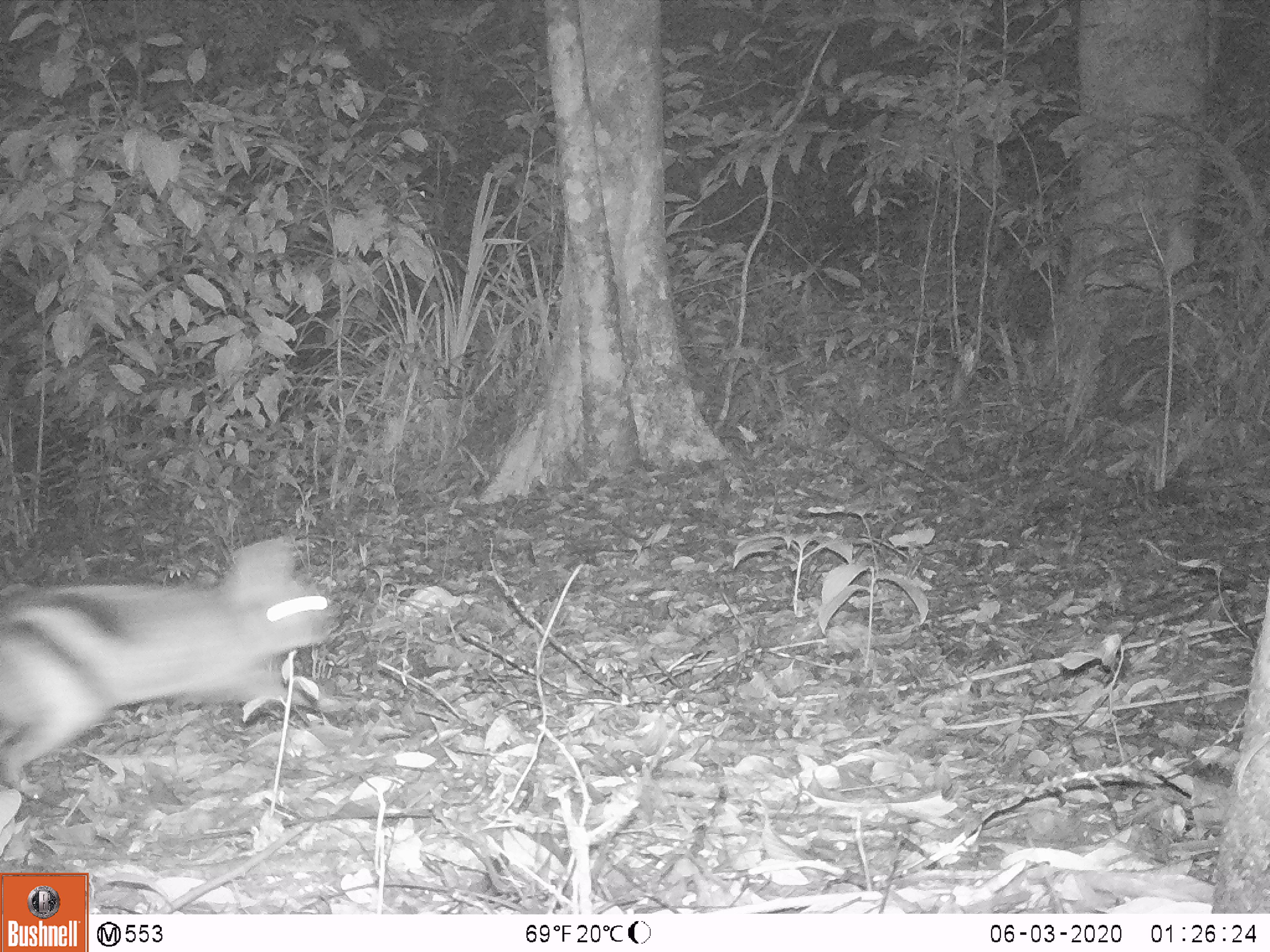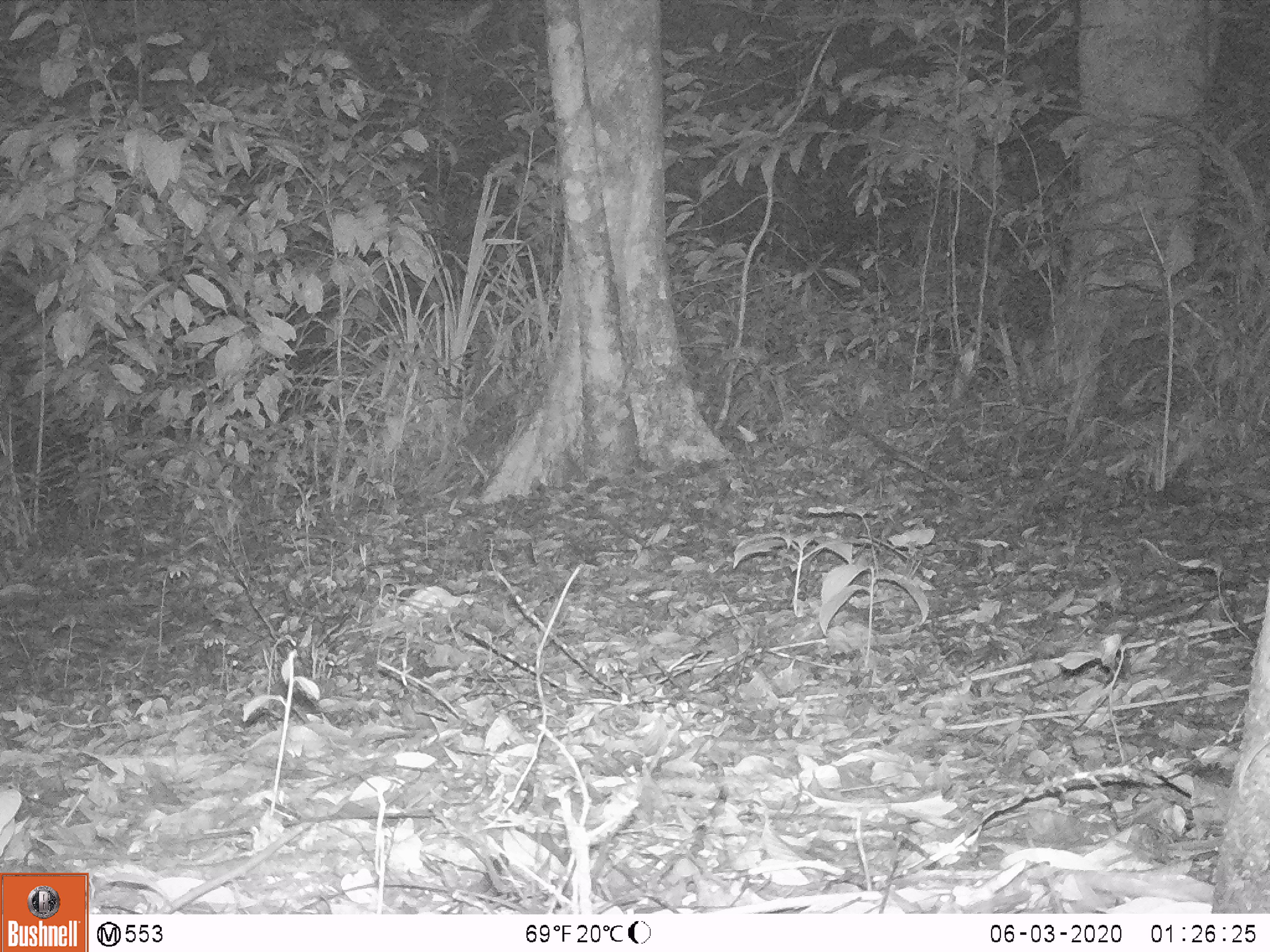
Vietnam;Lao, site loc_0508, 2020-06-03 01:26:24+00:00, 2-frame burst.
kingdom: Animalia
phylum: Chordata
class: Mammalia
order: Lagomorpha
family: Leporidae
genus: Nesolagus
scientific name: Nesolagus timminsi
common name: annamite striped rabbit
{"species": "annamite striped rabbit (Nesolagus timminsi)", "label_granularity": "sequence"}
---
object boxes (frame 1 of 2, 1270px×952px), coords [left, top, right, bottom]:
annamite striped rabbit: [0, 533, 338, 799]